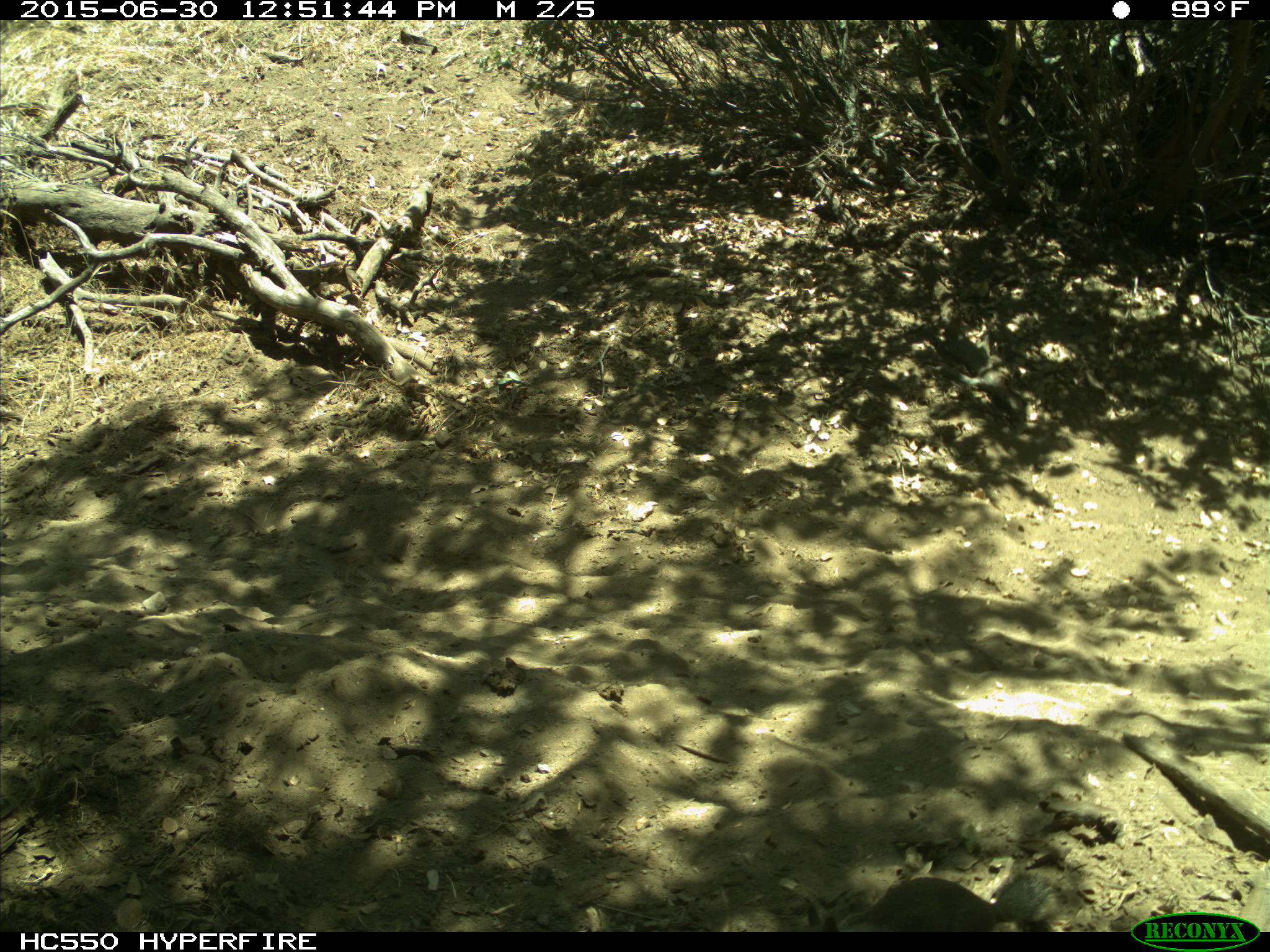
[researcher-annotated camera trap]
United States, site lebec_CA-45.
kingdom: Animalia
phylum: Chordata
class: Mammalia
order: Rodentia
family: Sciuridae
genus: Otospermophilus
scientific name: Otospermophilus beecheyi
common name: california ground squirrel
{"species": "Otospermophilus beecheyi (california ground squirrel)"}